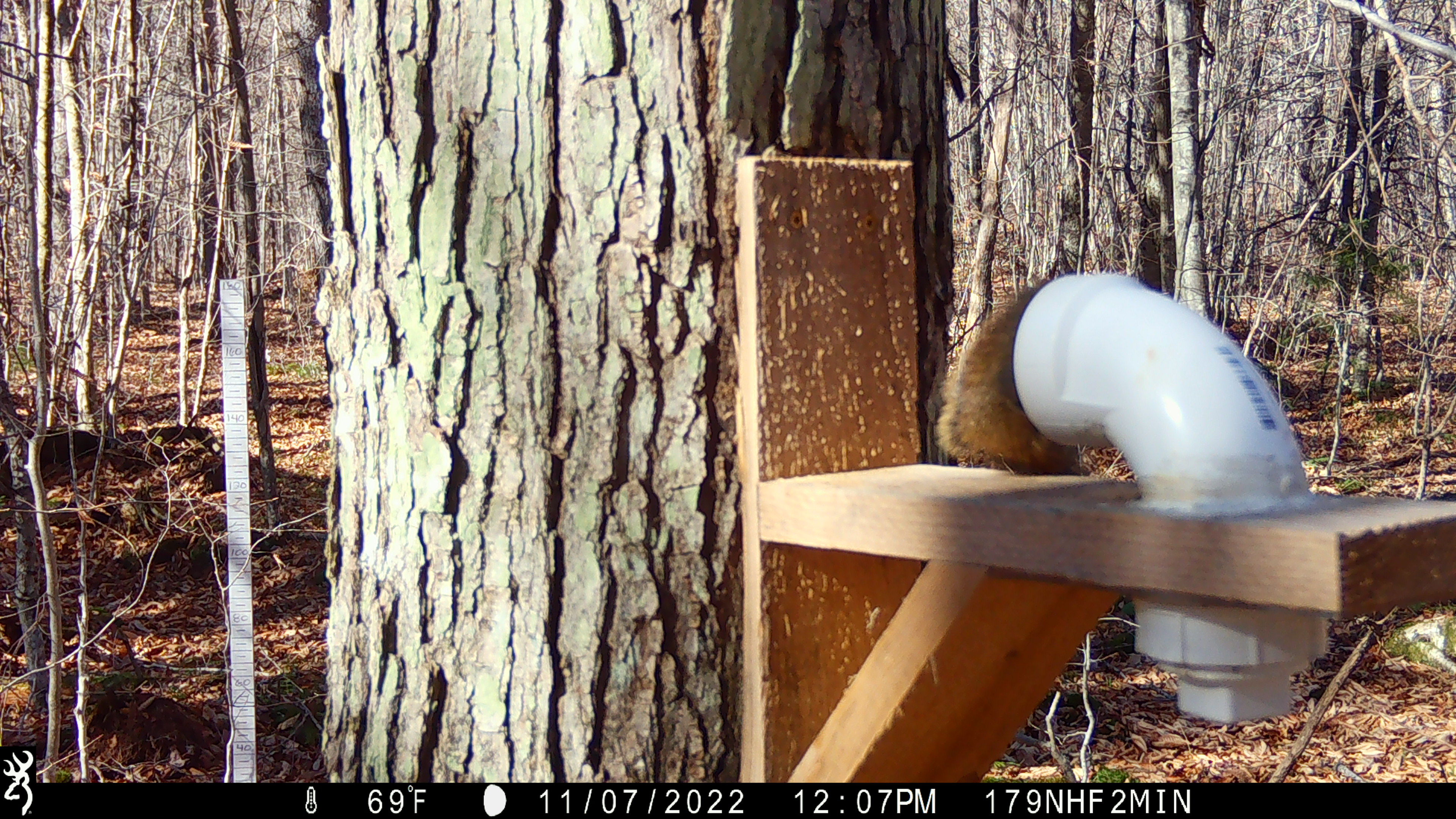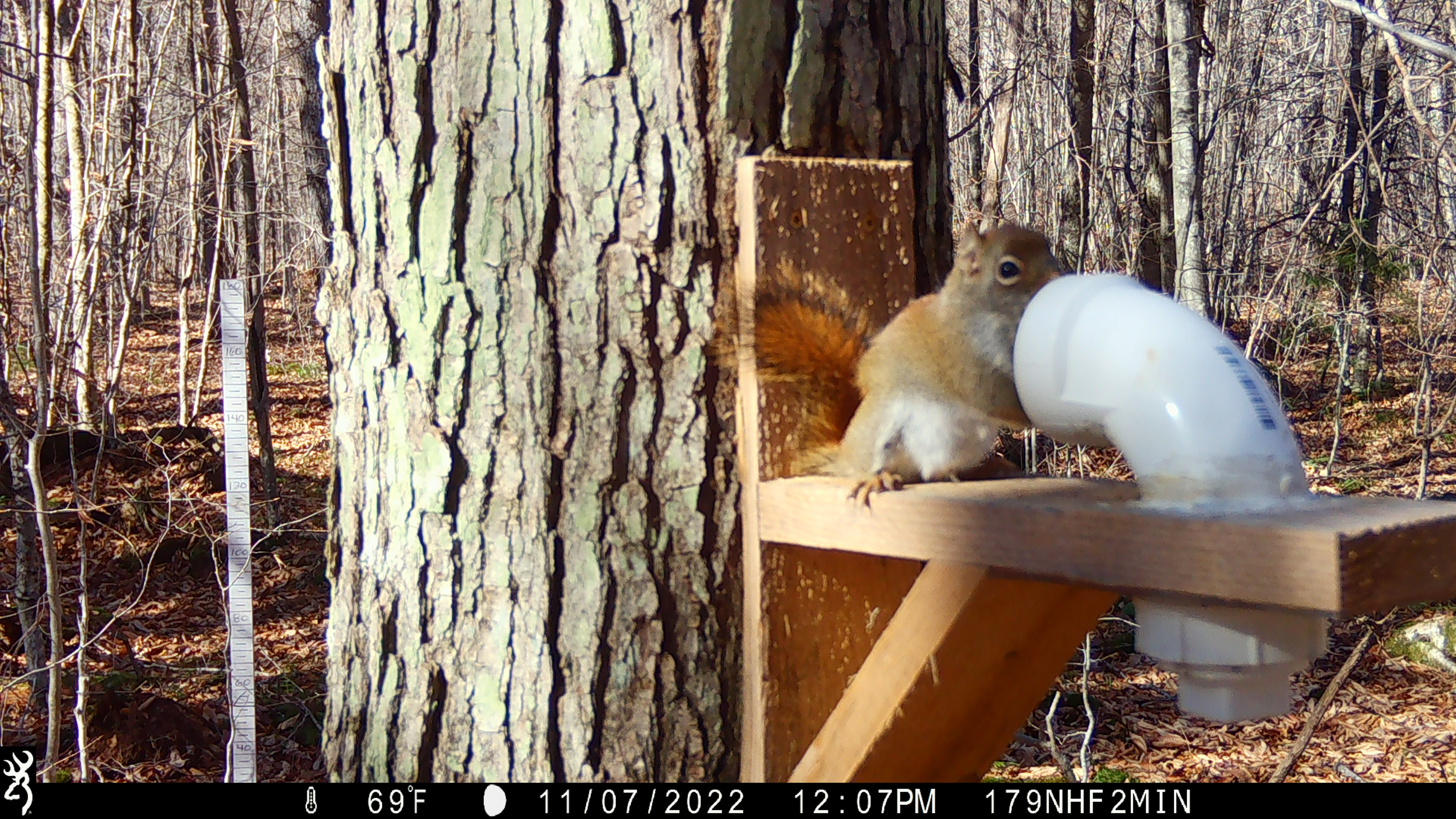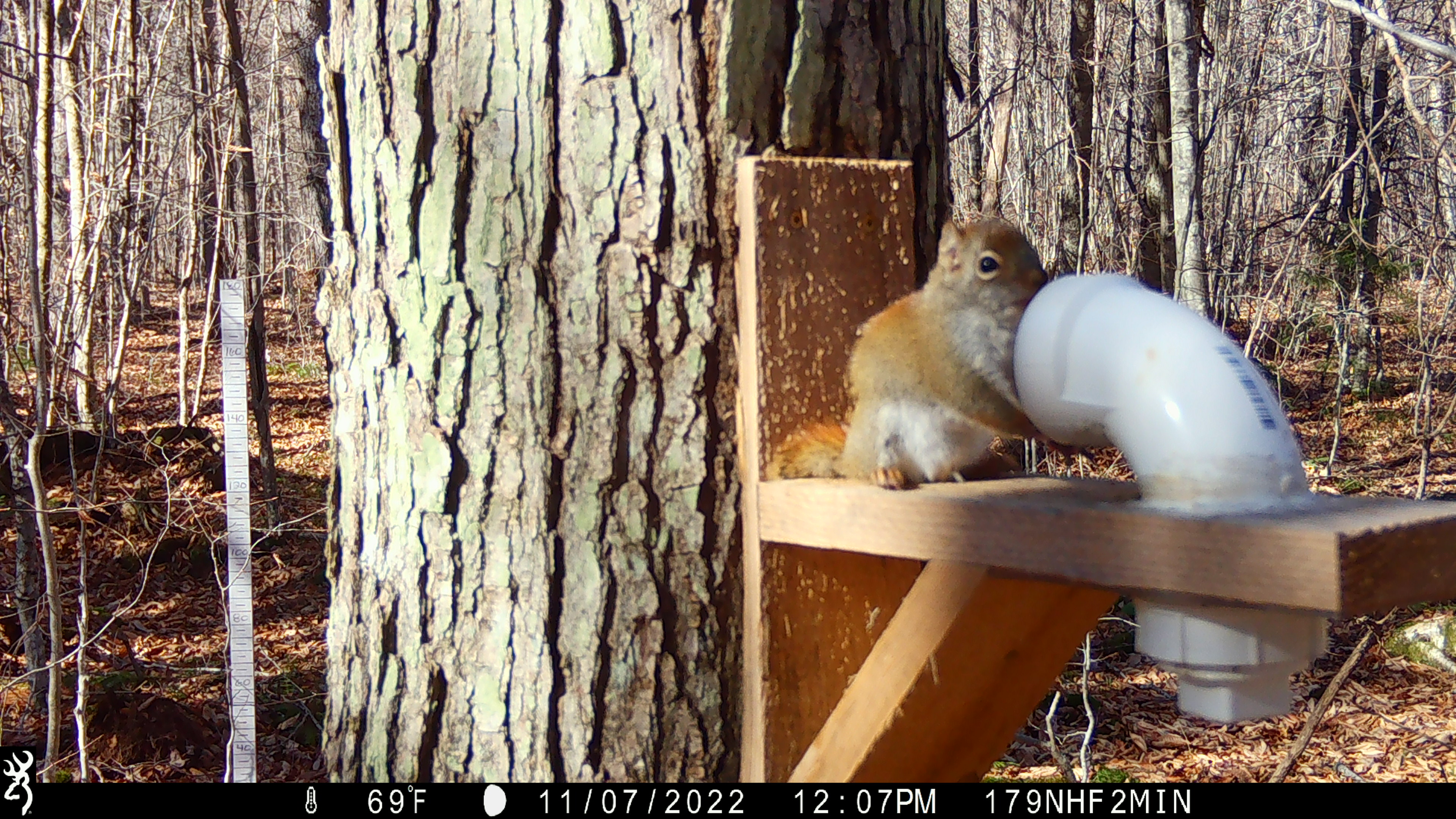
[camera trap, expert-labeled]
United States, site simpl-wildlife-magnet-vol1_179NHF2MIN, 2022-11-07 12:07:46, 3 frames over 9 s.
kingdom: Animalia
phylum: Chordata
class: Mammalia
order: Rodentia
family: Sciuridae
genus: Tamiasciurus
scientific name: Tamiasciurus hudsonicus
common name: red squirrel